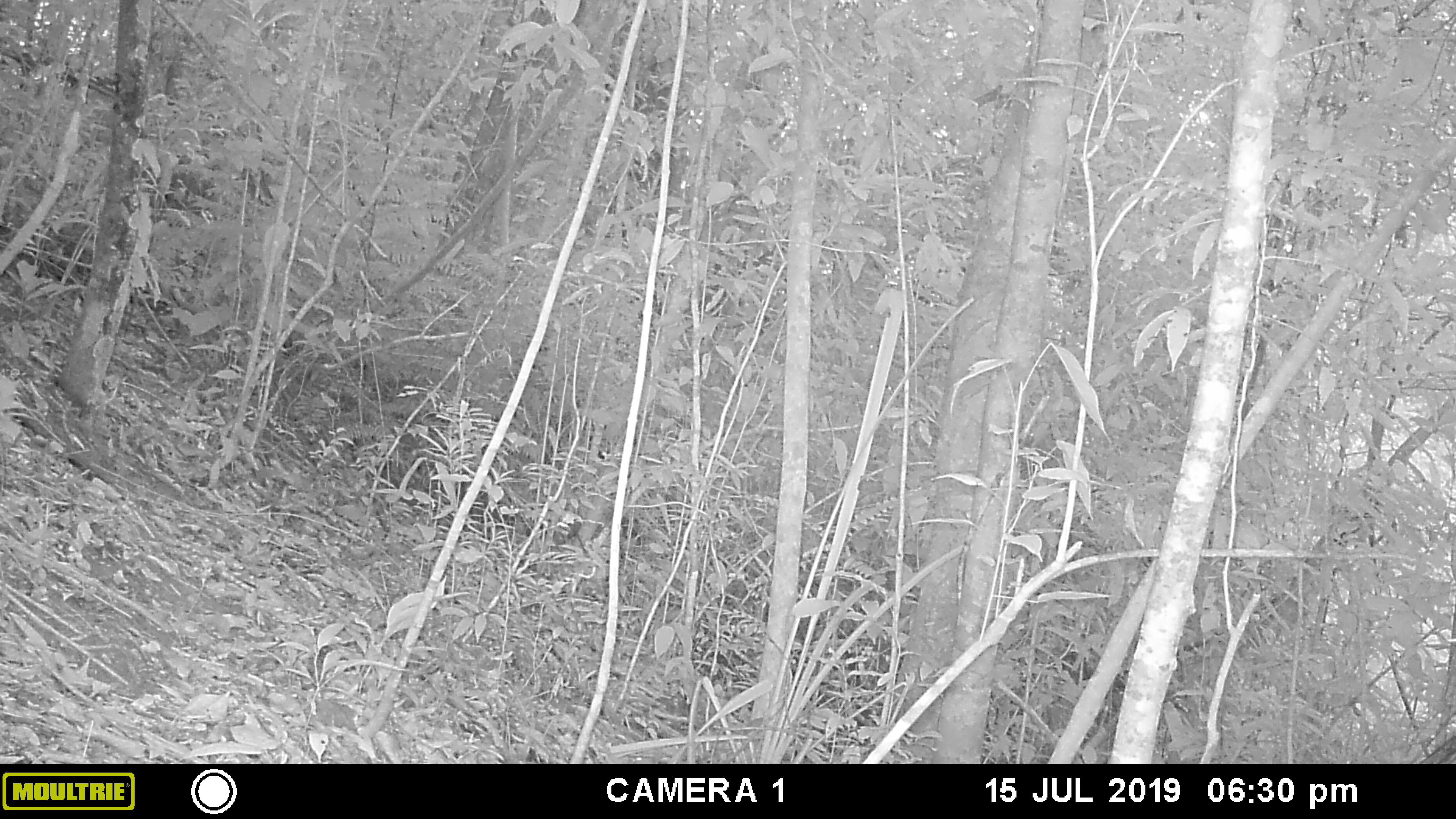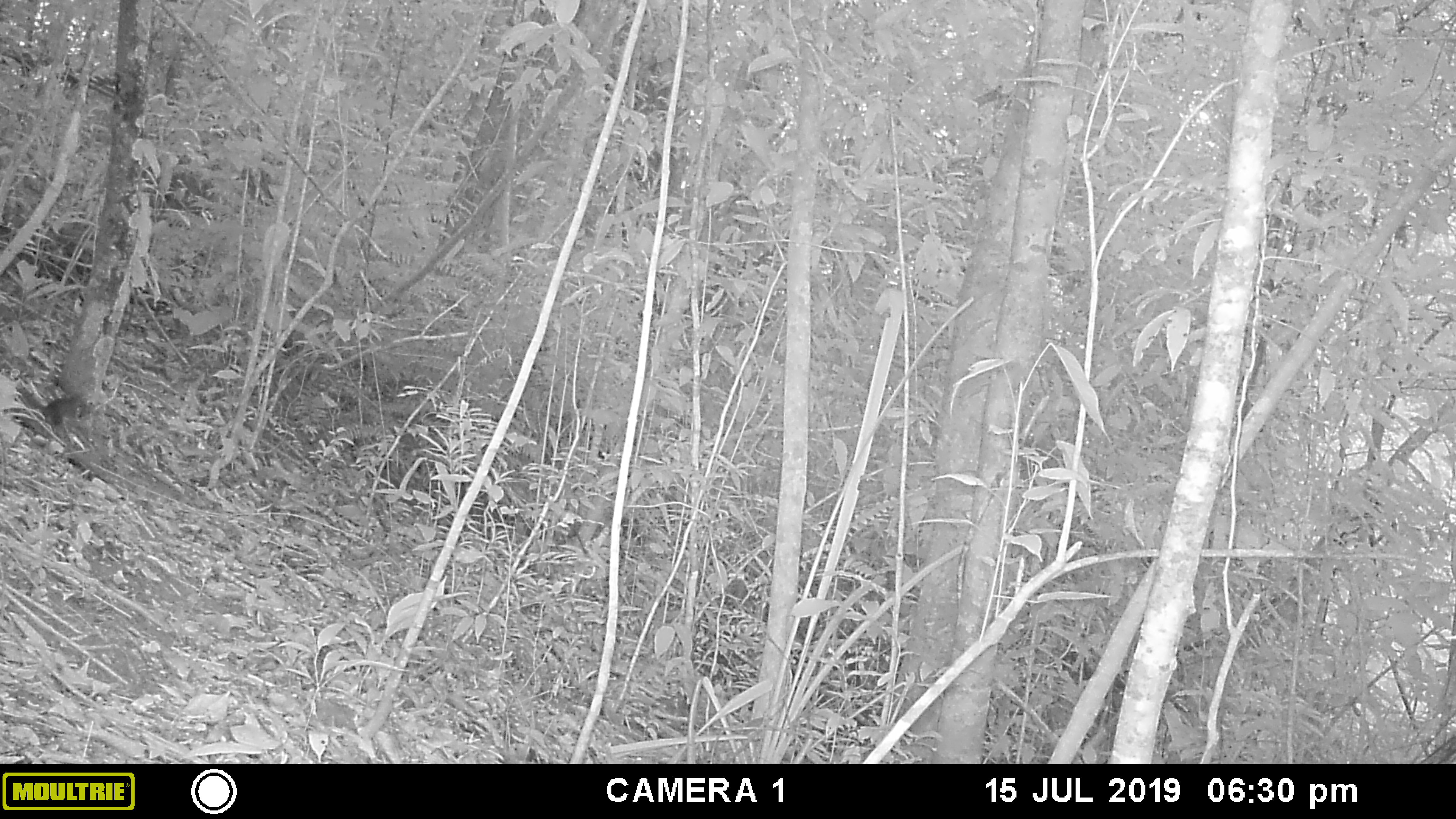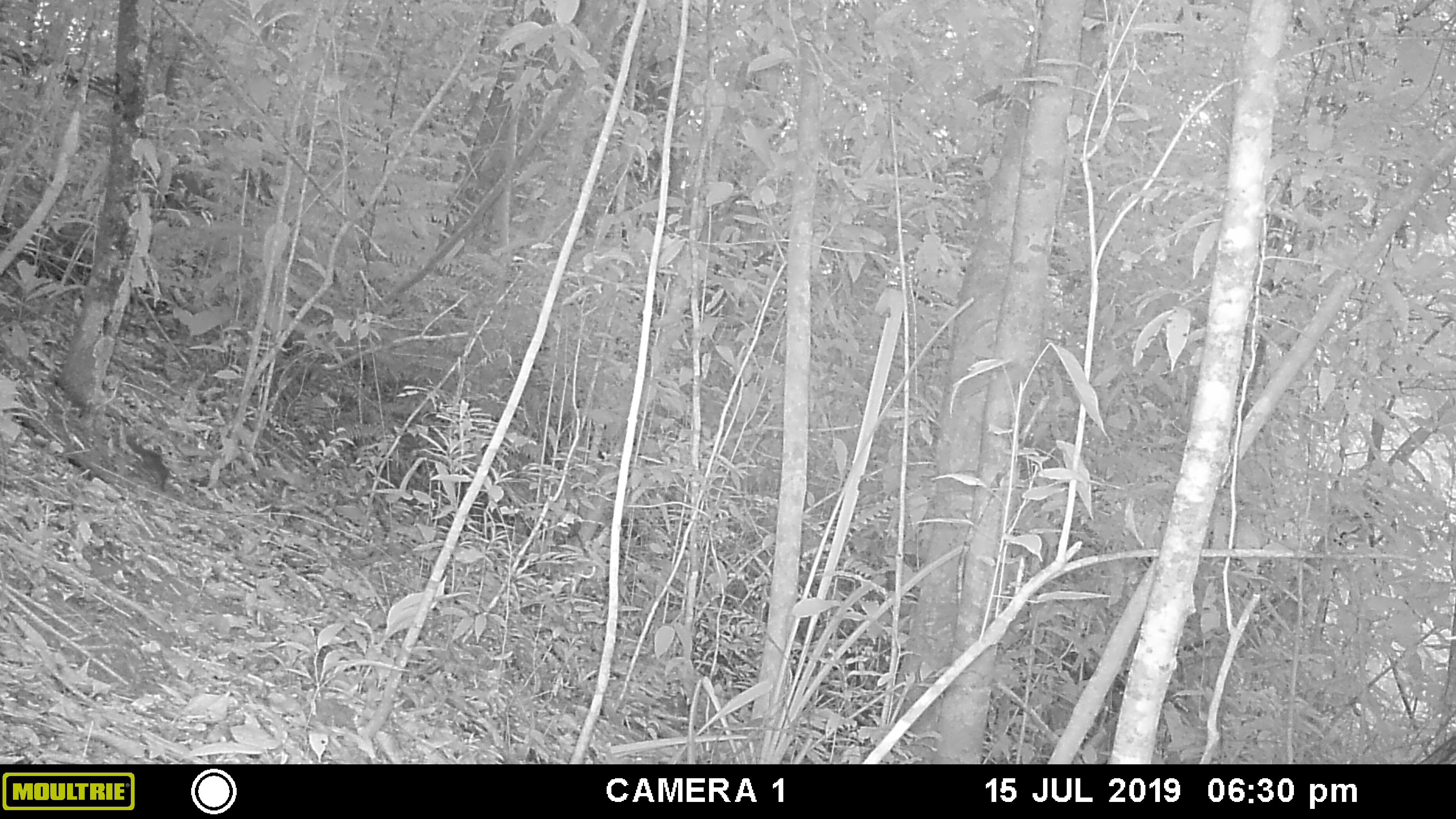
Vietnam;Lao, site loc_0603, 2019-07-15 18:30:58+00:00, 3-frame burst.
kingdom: Animalia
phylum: Chordata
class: Mammalia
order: Rodentia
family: Sciuridae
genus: Sciurus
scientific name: Sciurus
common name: squirrel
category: unidentified squirrel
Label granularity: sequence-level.